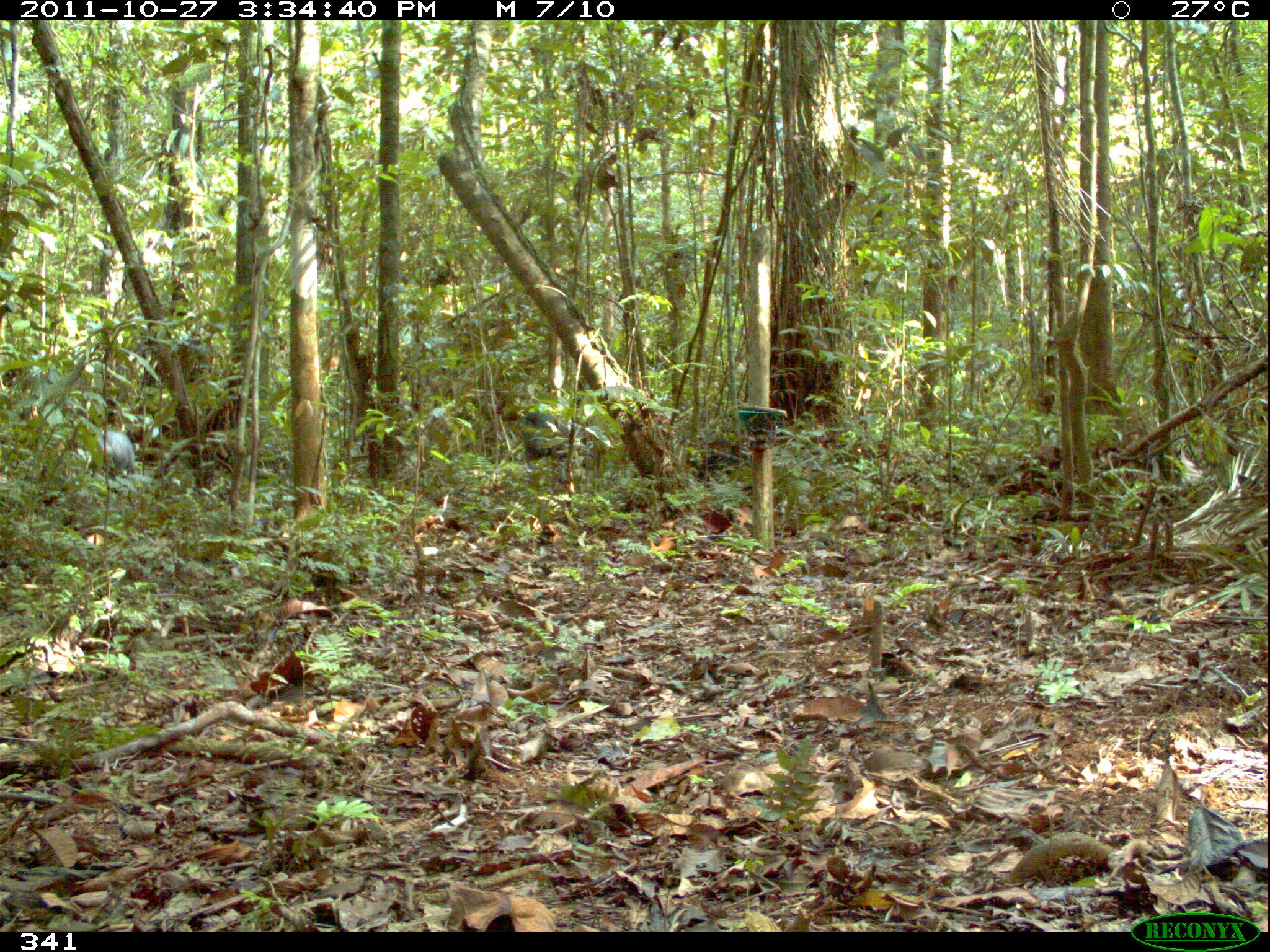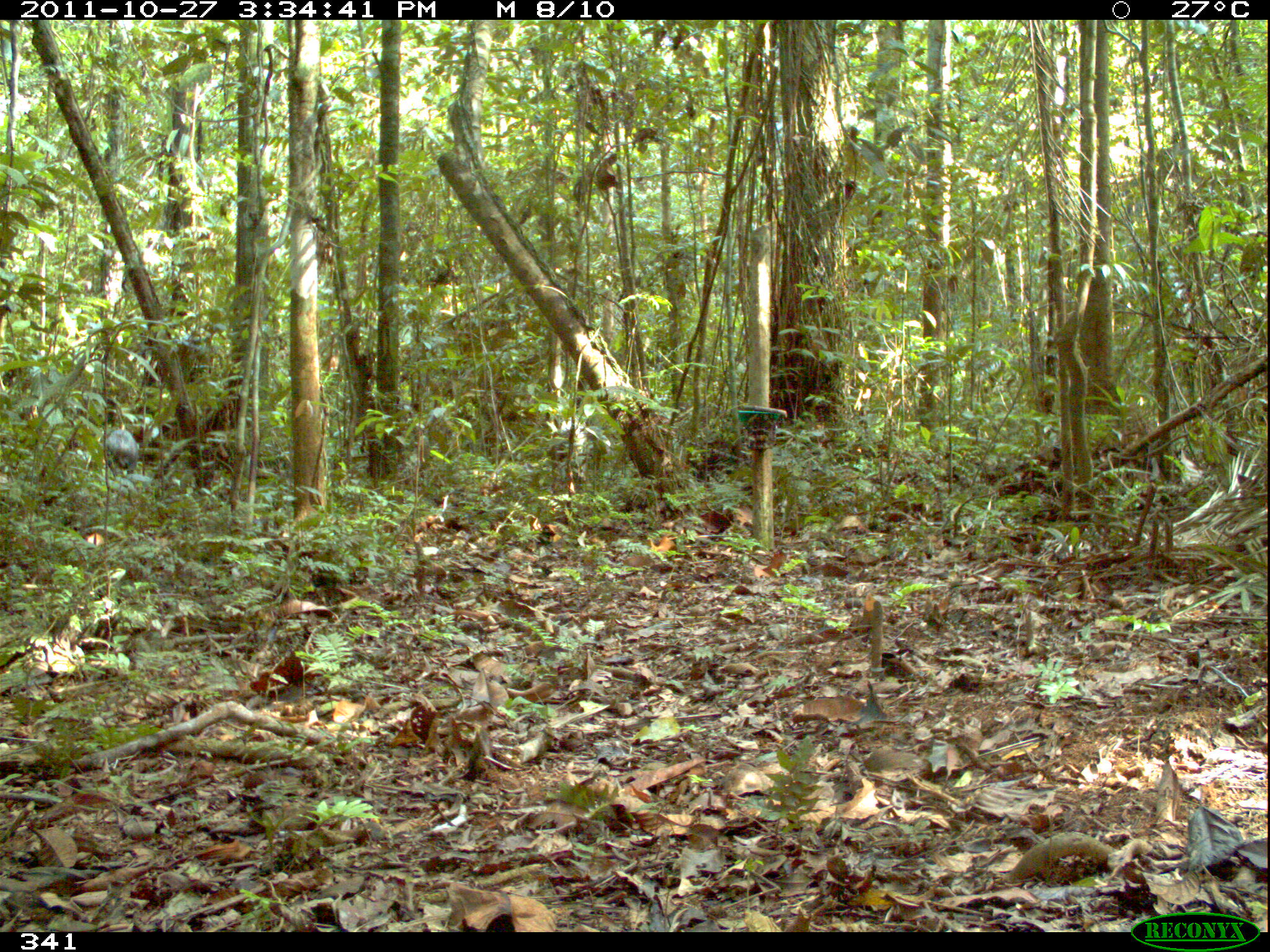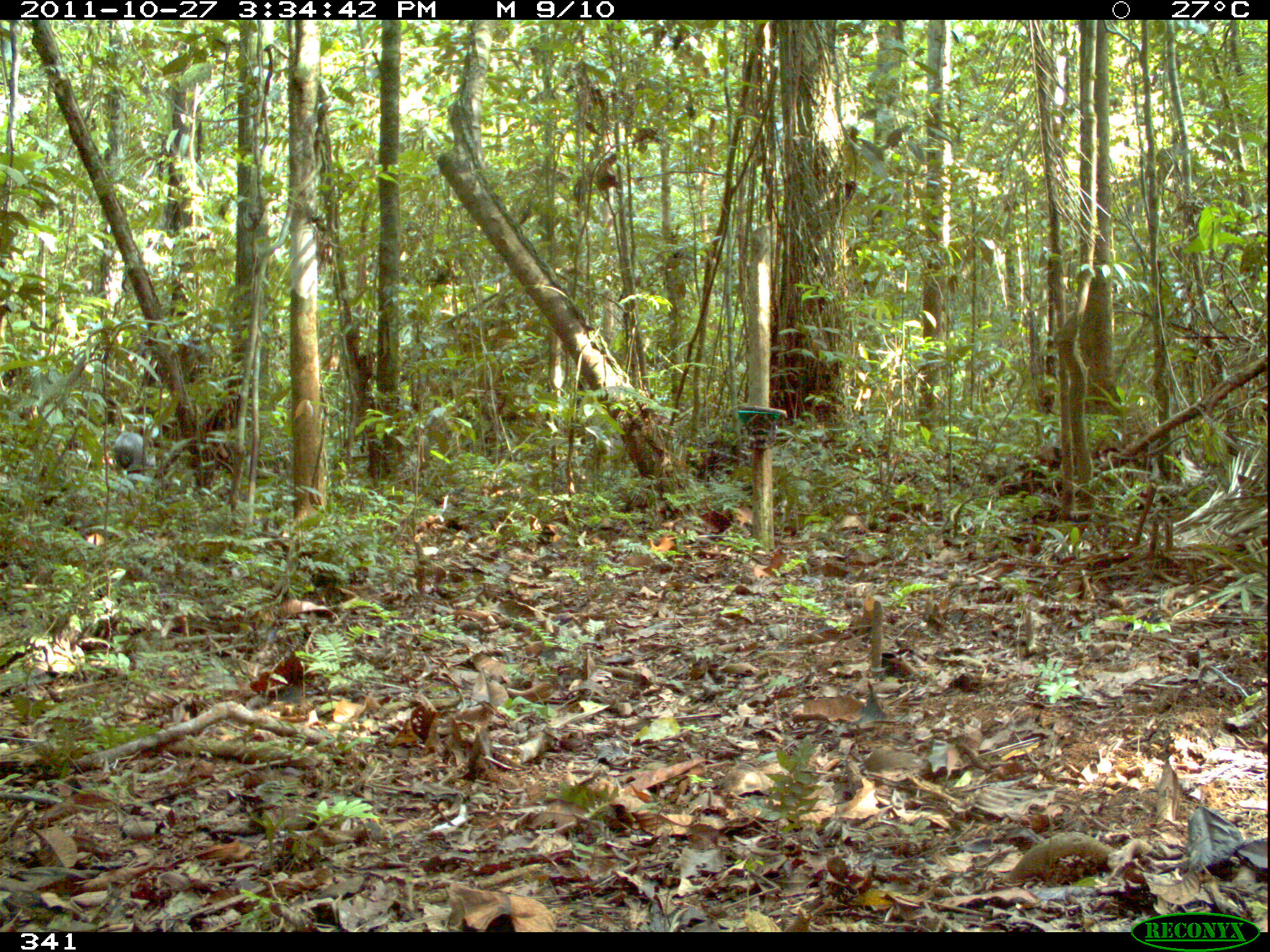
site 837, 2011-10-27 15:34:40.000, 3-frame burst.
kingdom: Animalia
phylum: Chordata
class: Mammalia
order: Artiodactyla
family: Tayassuidae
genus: Tayassu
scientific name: Tayassu pecari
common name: white-lipped peccary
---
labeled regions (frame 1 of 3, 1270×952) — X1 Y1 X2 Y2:
tayassu pecari: 76 430 135 481; 522 411 573 464